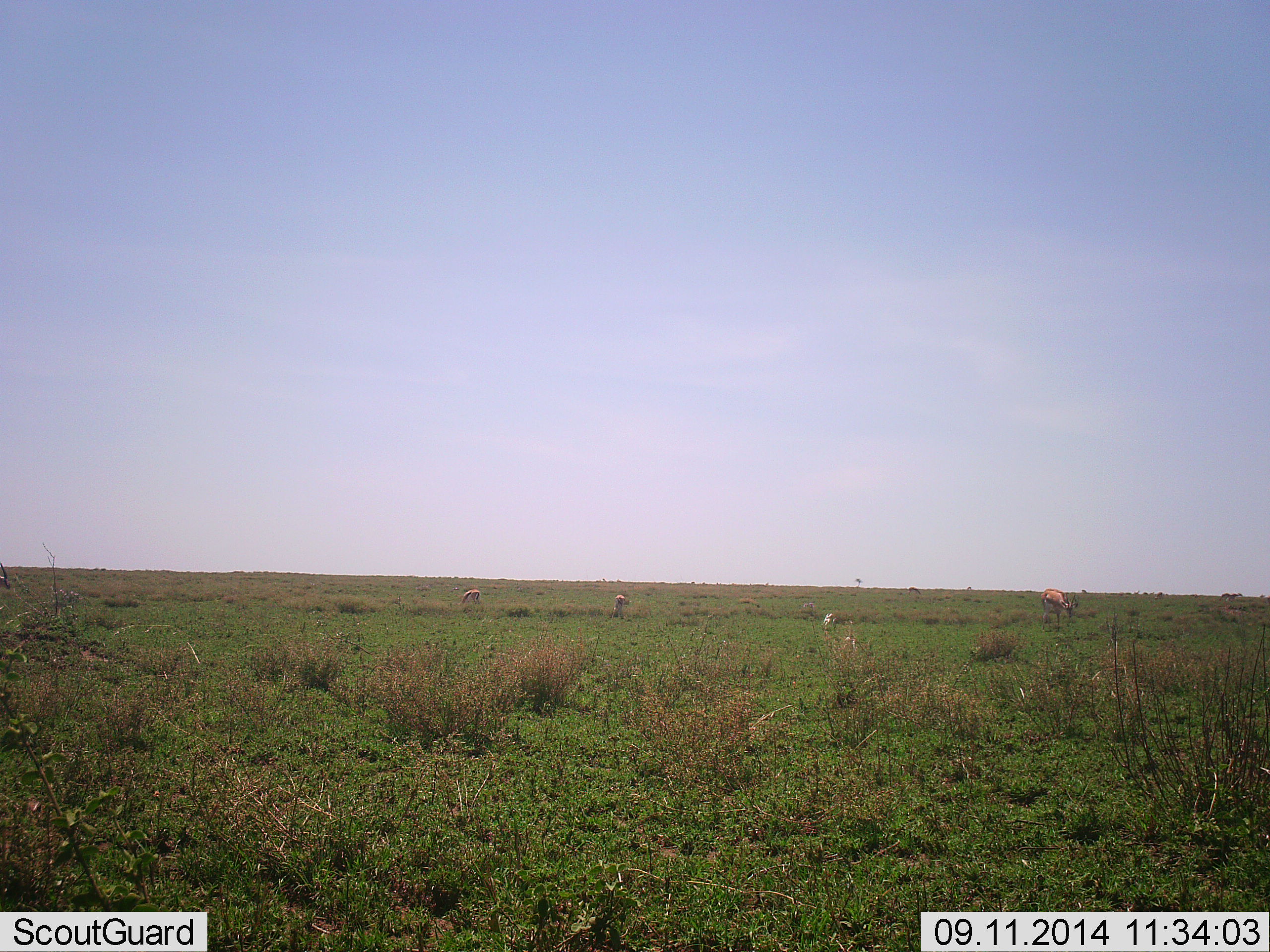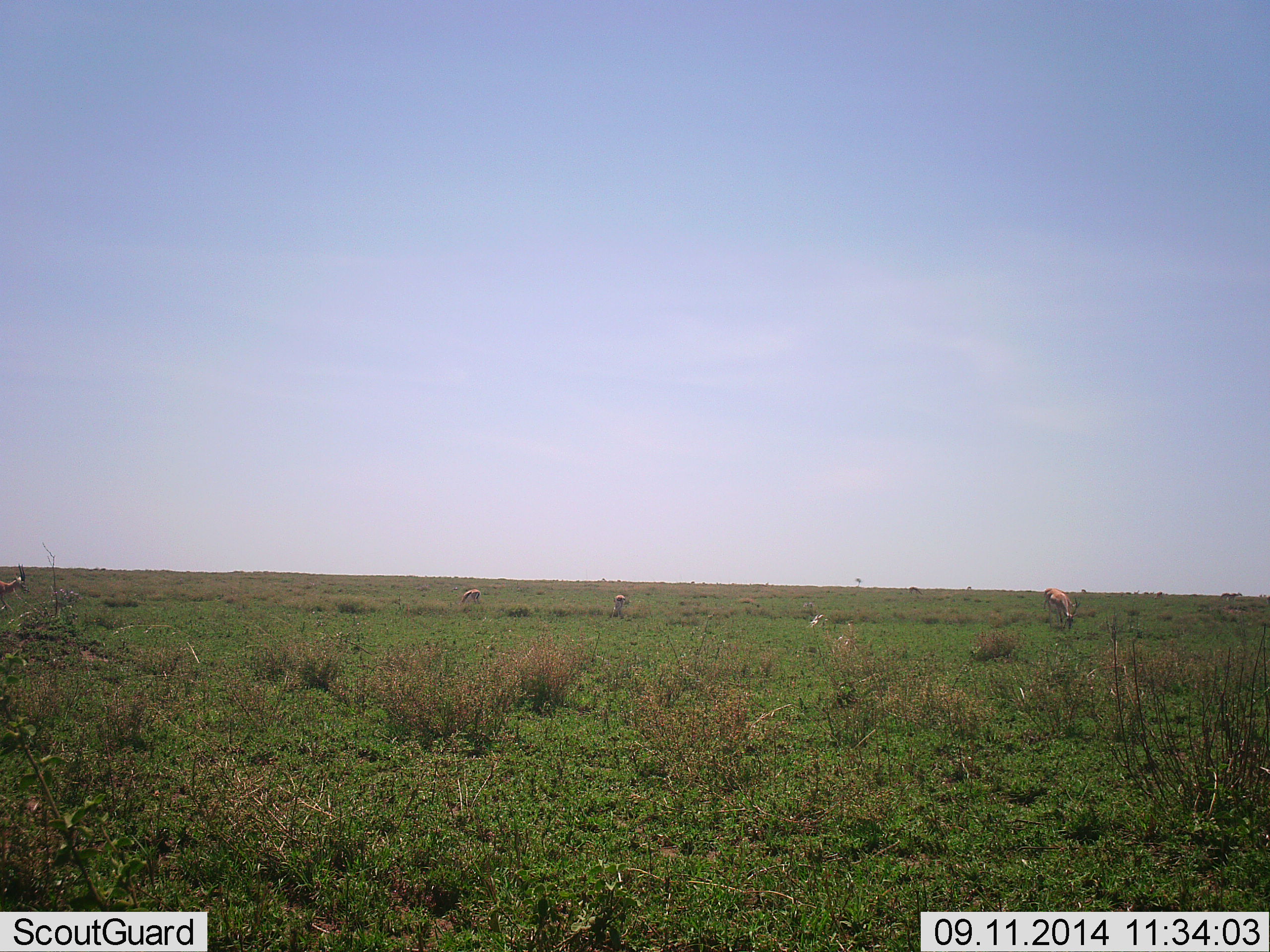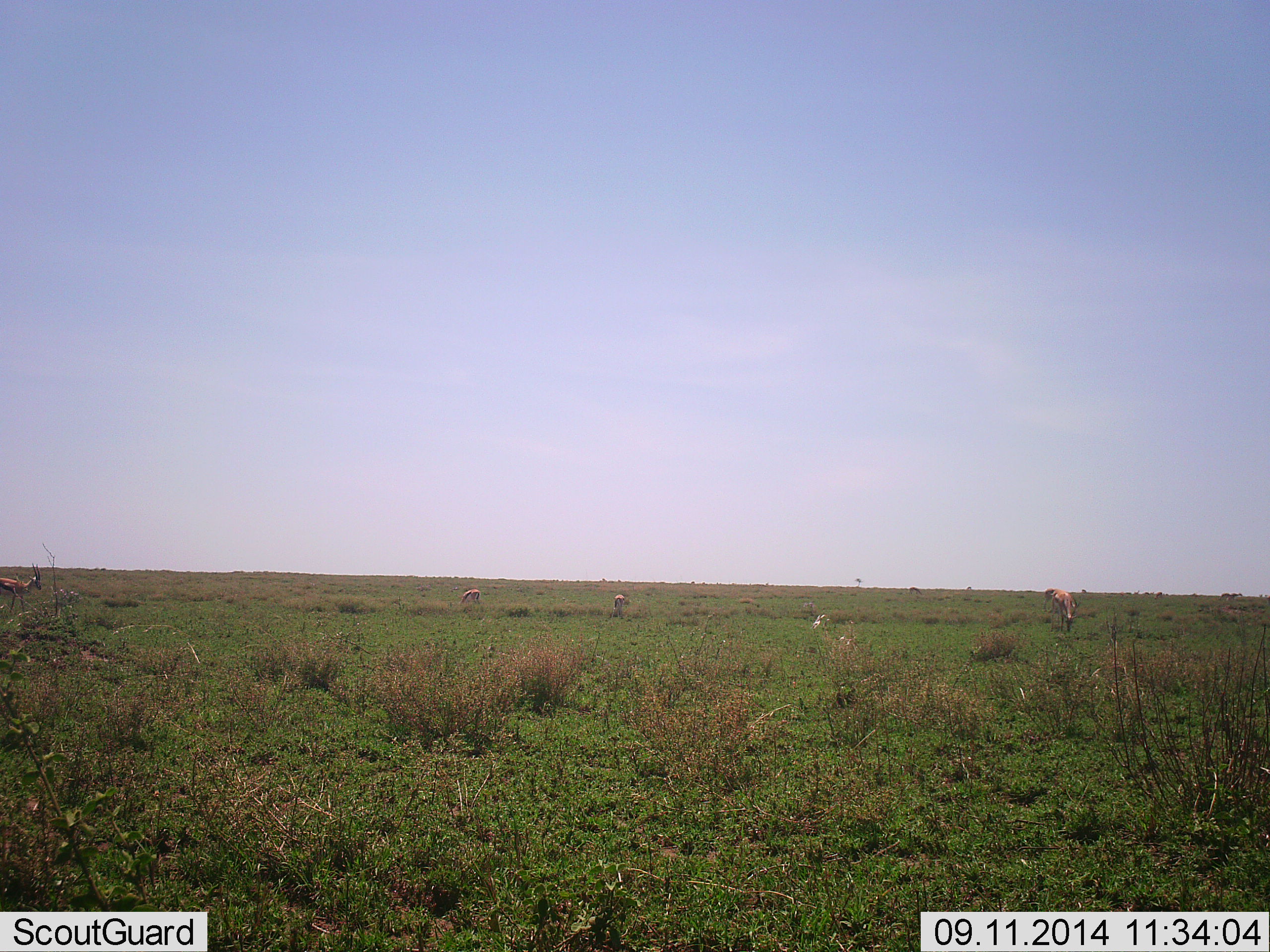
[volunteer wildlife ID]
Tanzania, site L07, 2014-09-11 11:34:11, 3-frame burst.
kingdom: Animalia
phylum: Chordata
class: Mammalia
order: Artiodactyla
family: Bovidae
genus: Eudorcas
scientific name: Eudorcas thomsonii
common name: thomson's gazelle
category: gazellethomsons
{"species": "gazellethomsons (thomson's gazelle) (Eudorcas thomsonii)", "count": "4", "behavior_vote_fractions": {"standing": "50%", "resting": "10%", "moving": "50%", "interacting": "0%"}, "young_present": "0%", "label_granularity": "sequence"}